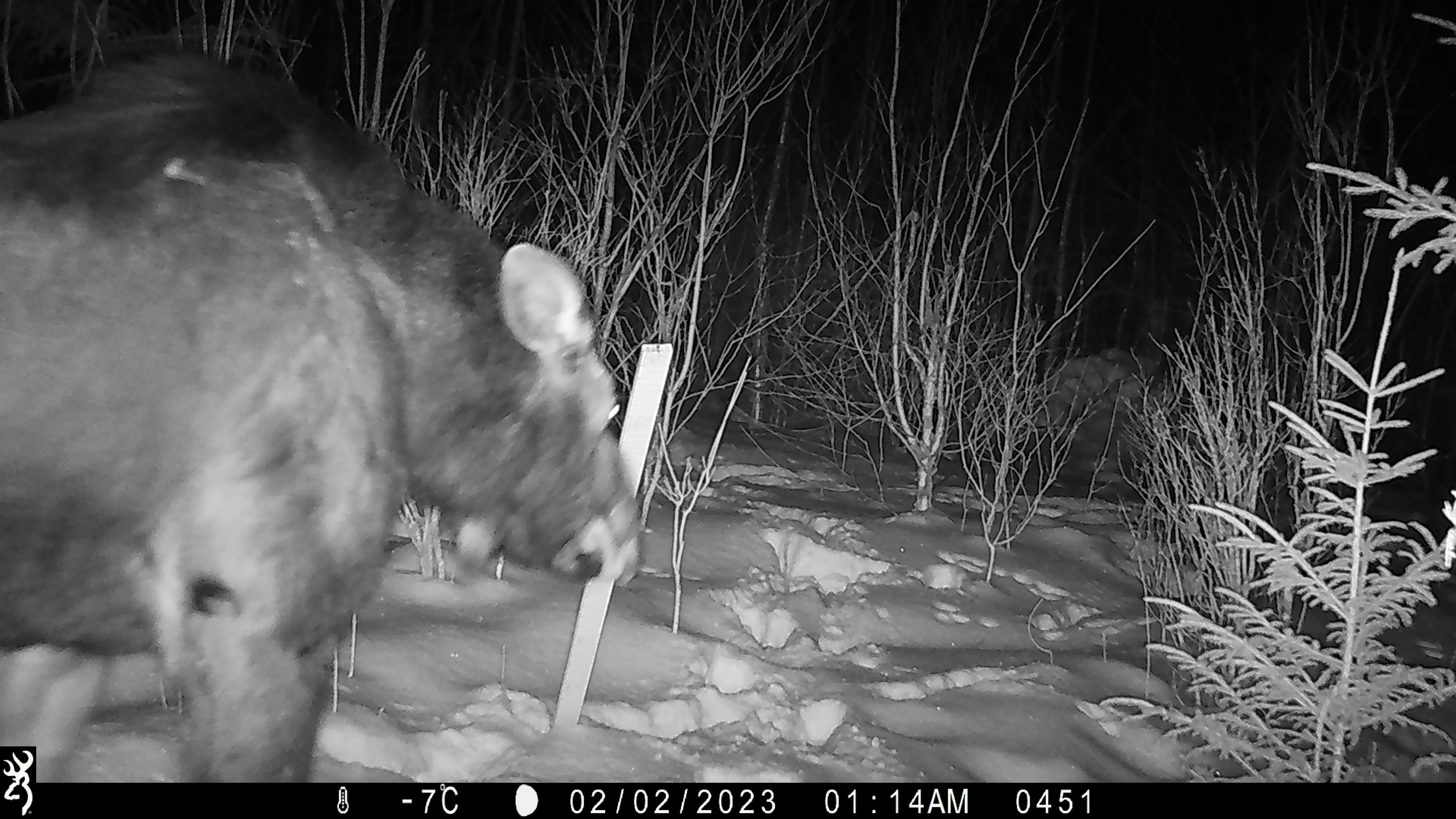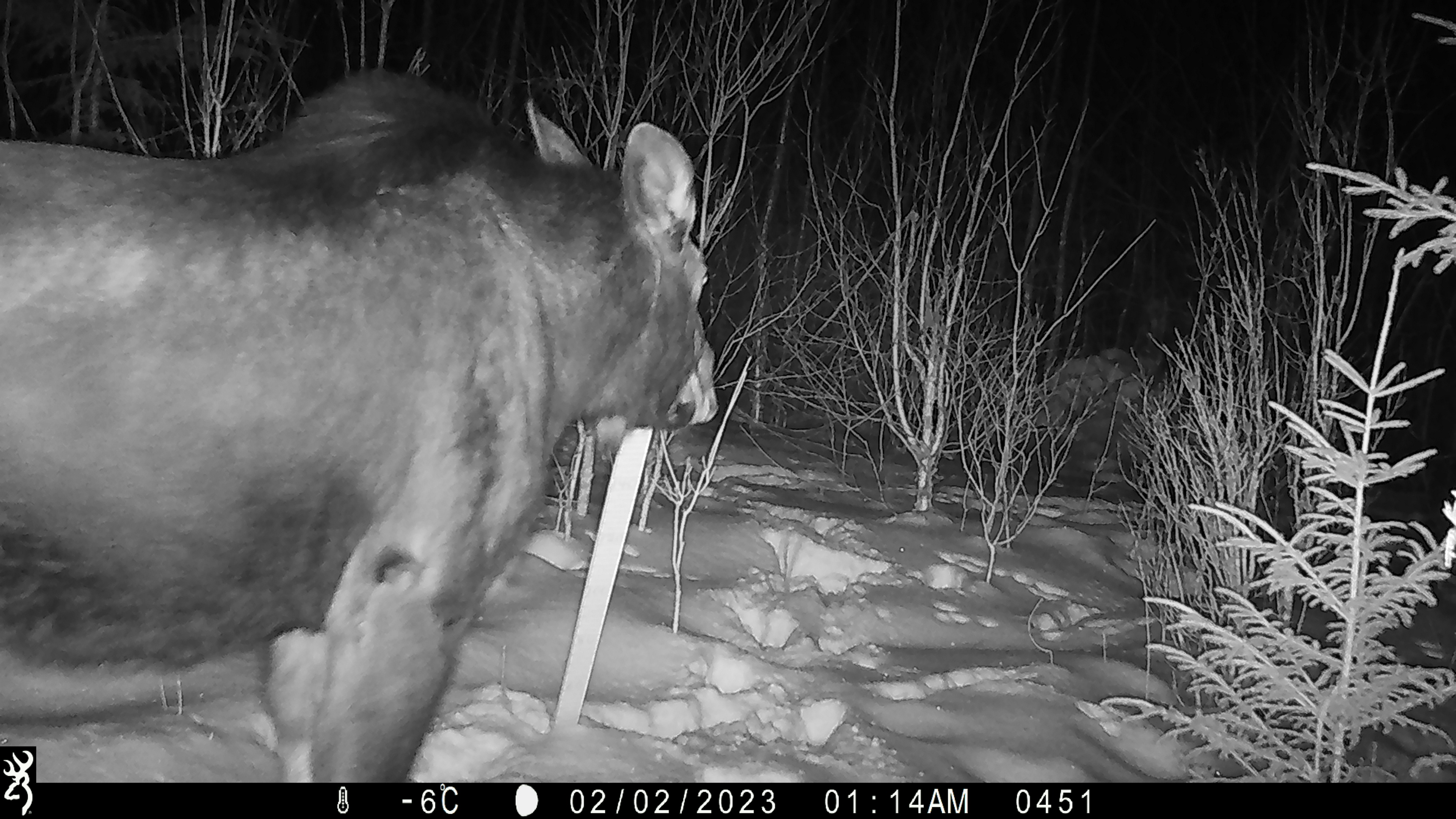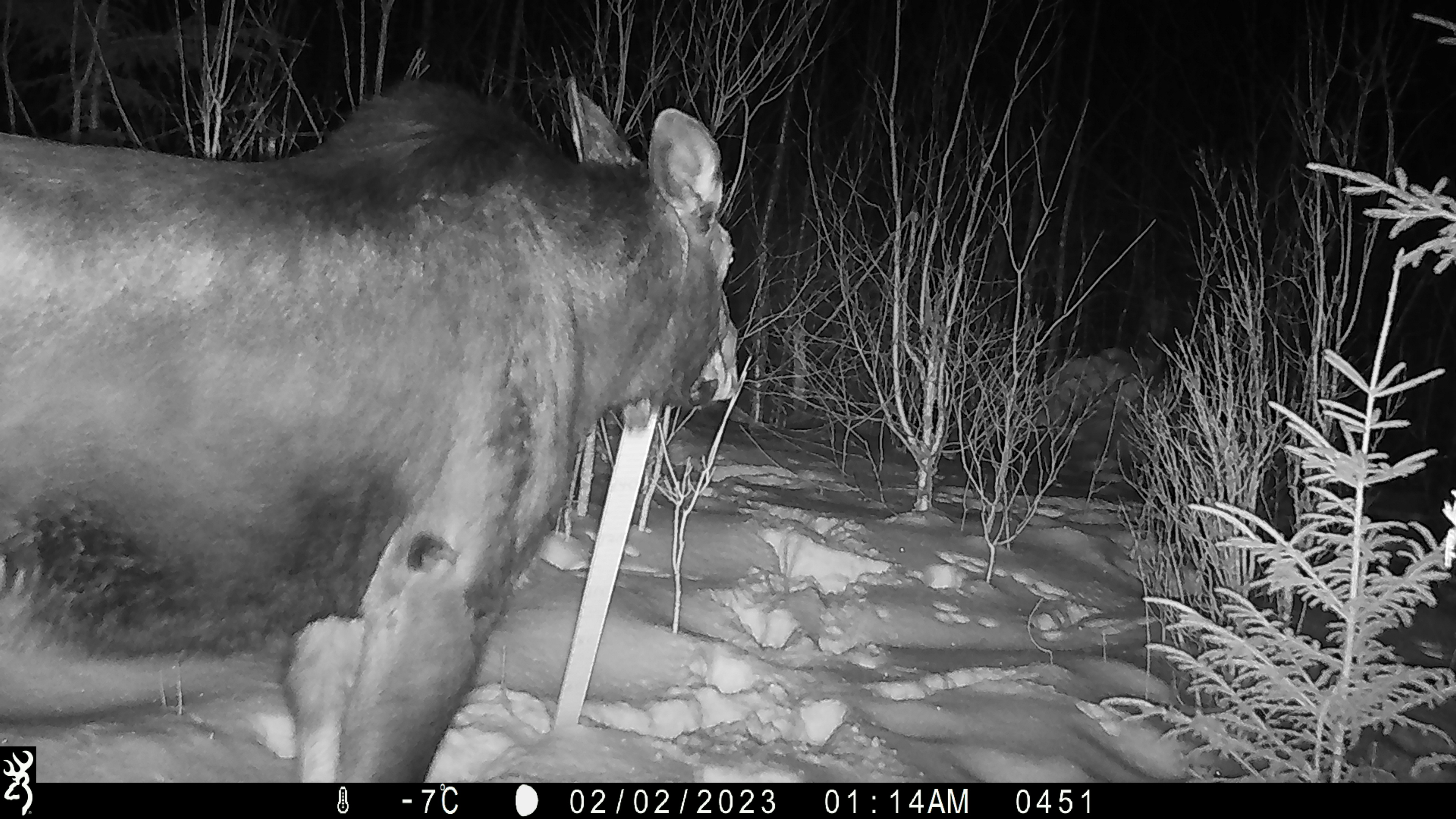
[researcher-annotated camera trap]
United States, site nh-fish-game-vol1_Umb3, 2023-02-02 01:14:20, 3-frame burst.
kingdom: Animalia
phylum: Chordata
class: Mammalia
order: Artiodactyla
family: Cervidae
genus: Alces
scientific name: Alces alces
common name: moose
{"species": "moose (Alces alces)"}